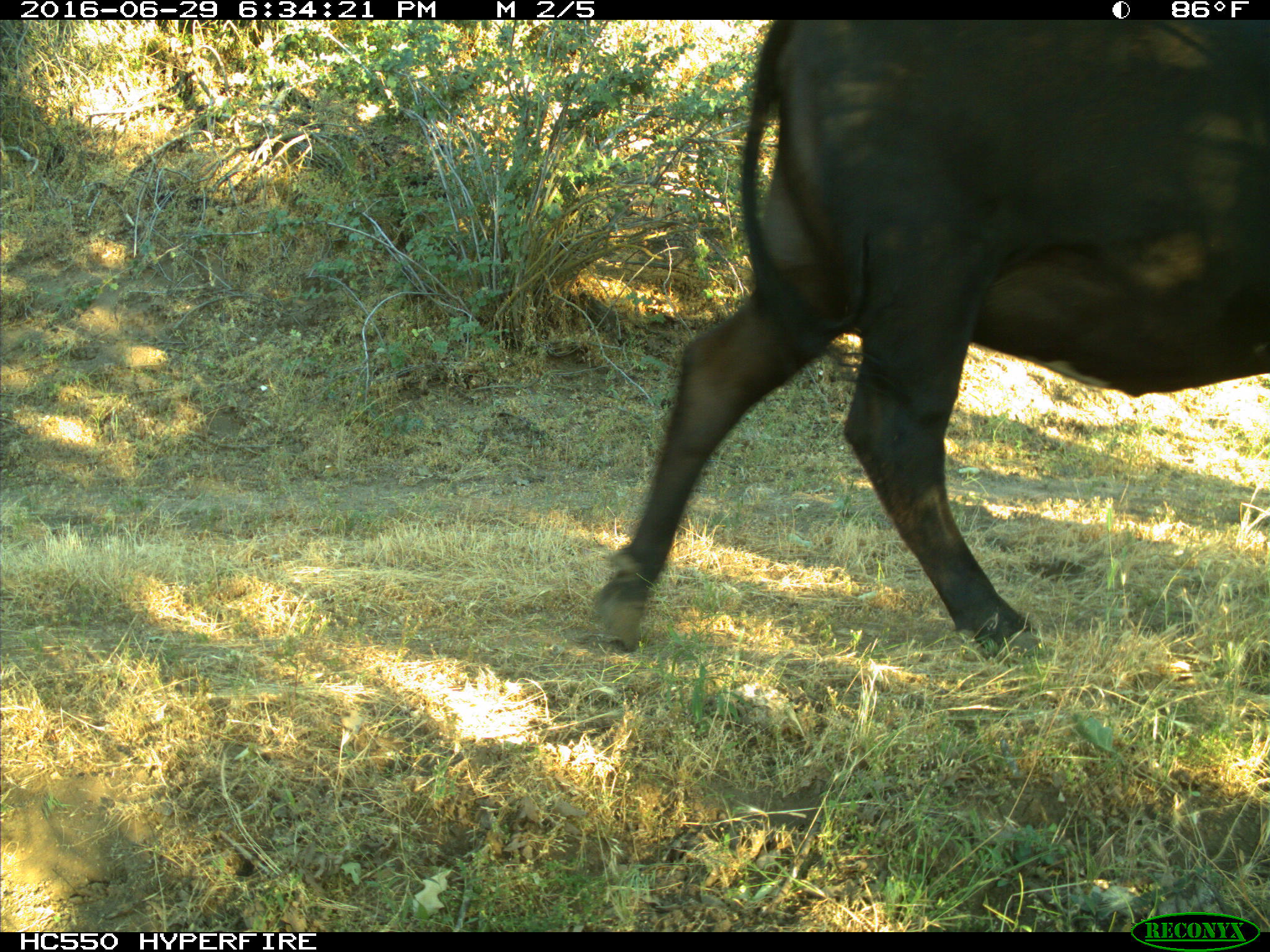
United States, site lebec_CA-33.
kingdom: Animalia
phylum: Chordata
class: Mammalia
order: Artiodactyla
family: Bovidae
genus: Bos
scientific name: Bos taurus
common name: domestic cow